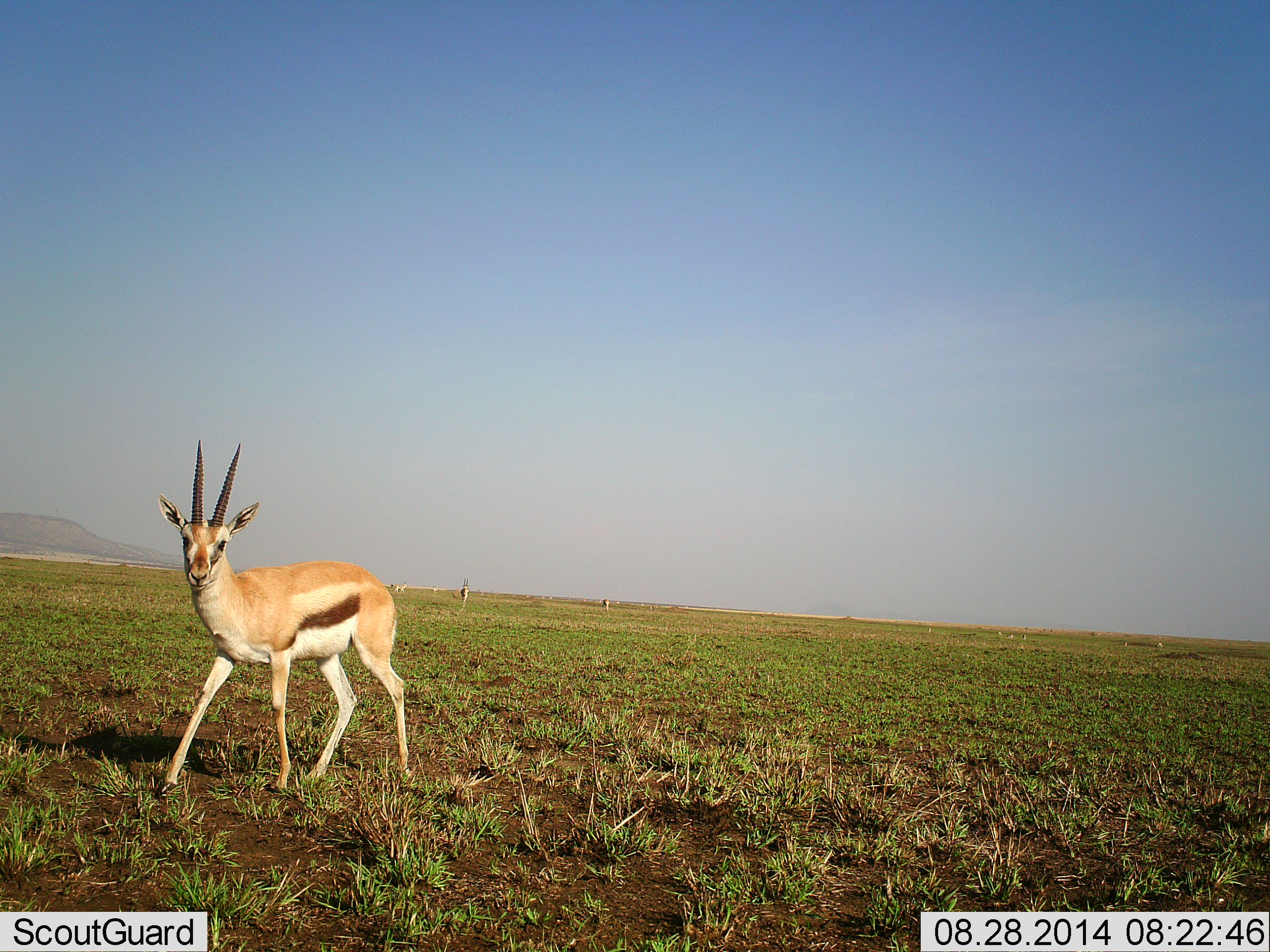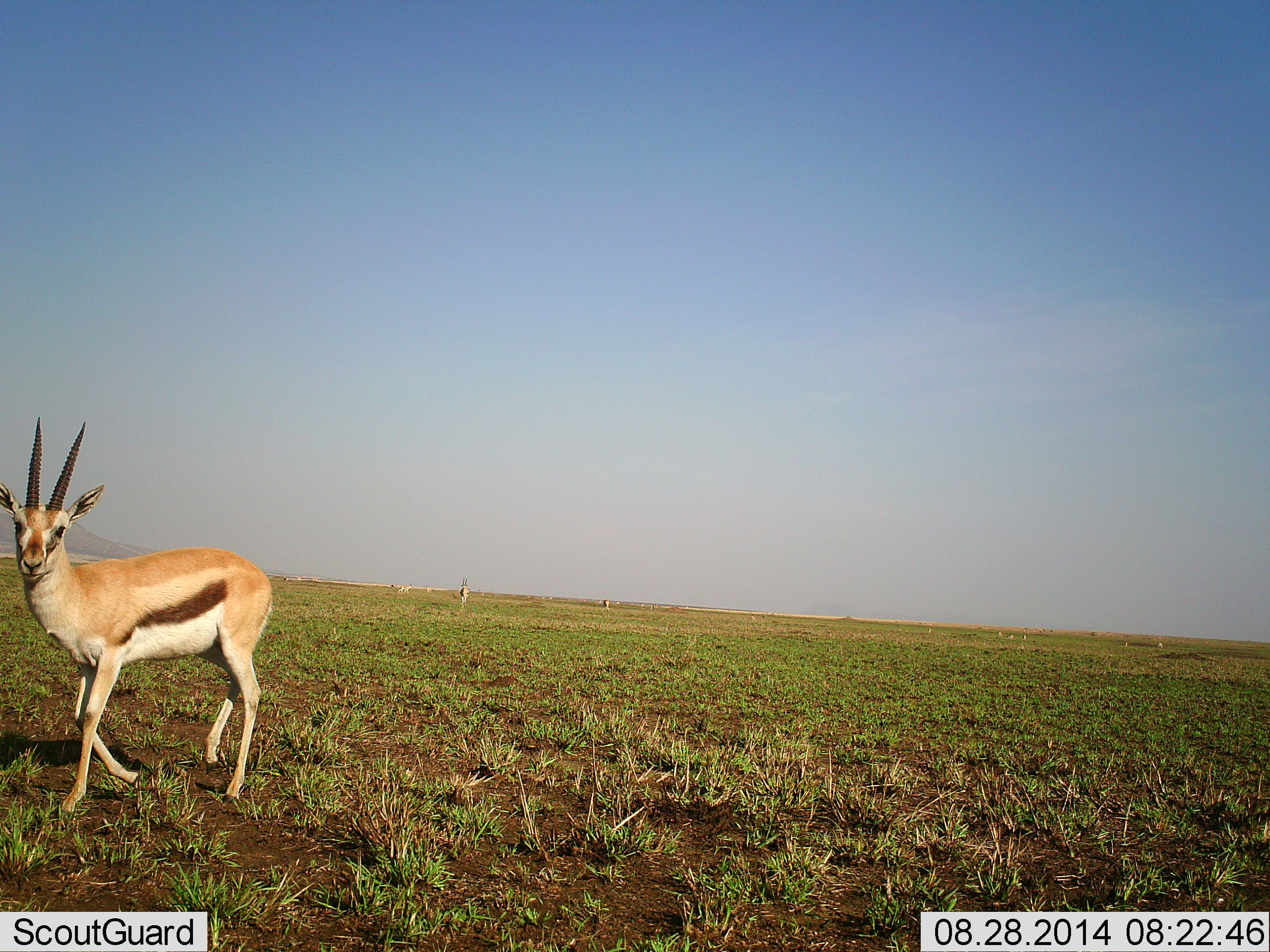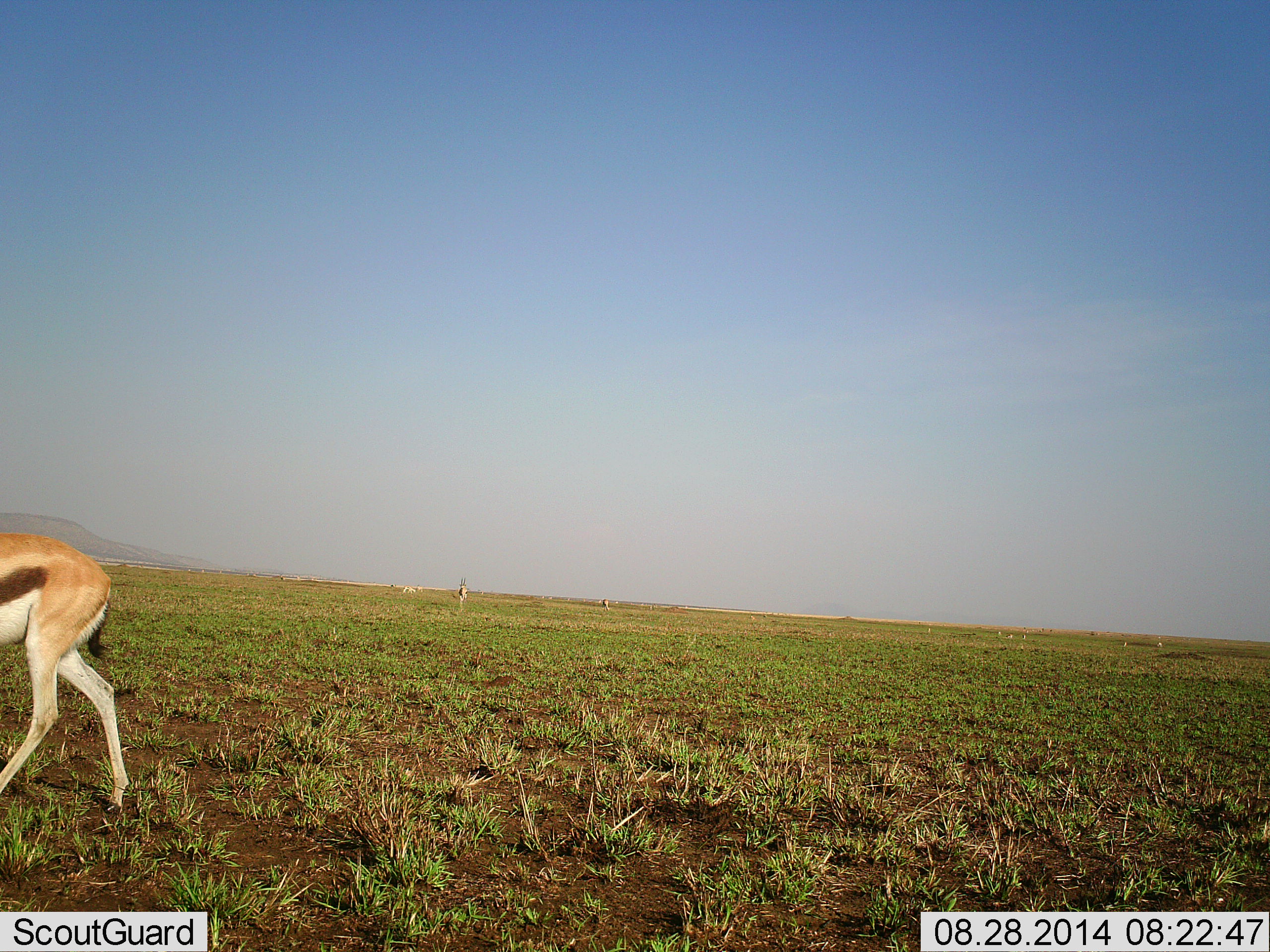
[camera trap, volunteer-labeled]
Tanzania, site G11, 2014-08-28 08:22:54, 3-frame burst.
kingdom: Animalia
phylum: Chordata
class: Mammalia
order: Artiodactyla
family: Bovidae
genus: Eudorcas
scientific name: Eudorcas thomsonii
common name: thomson's gazelle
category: gazellethomsons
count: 5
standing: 60%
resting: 0%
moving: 100%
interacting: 10%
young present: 0%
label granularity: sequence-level